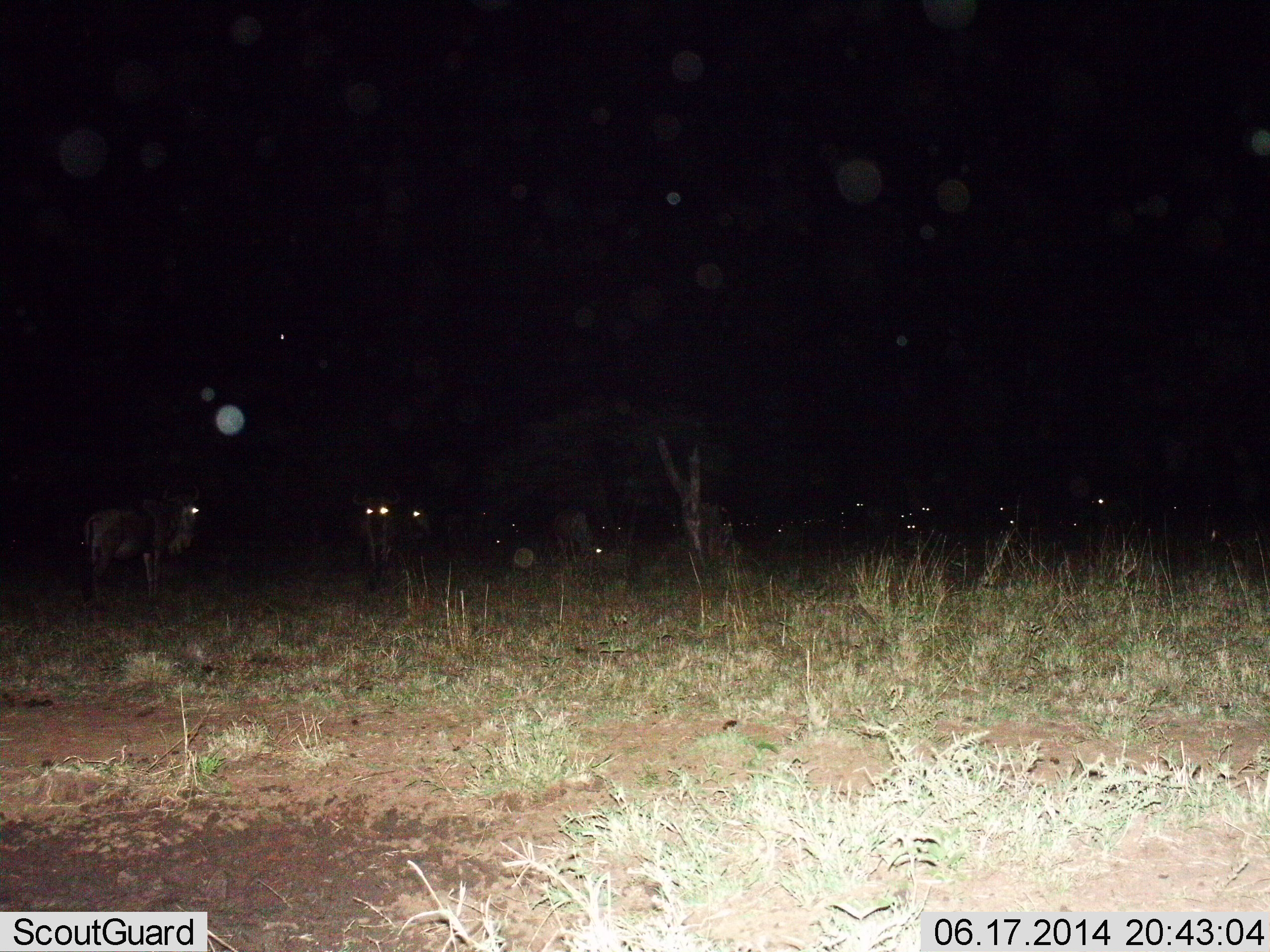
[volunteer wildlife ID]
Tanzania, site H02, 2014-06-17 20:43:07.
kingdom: Animalia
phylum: Chordata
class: Mammalia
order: Artiodactyla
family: Bovidae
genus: Connochaetes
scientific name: Connochaetes taurinus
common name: blue wildebeest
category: wildebeest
Wildebeest (blue wildebeest) (Connochaetes taurinus), count 11-50. Behavior (volunteer vote fractions): standing 100%, resting 30%, moving 0%, interacting 0%. Young present (vote fraction): 0%. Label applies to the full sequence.